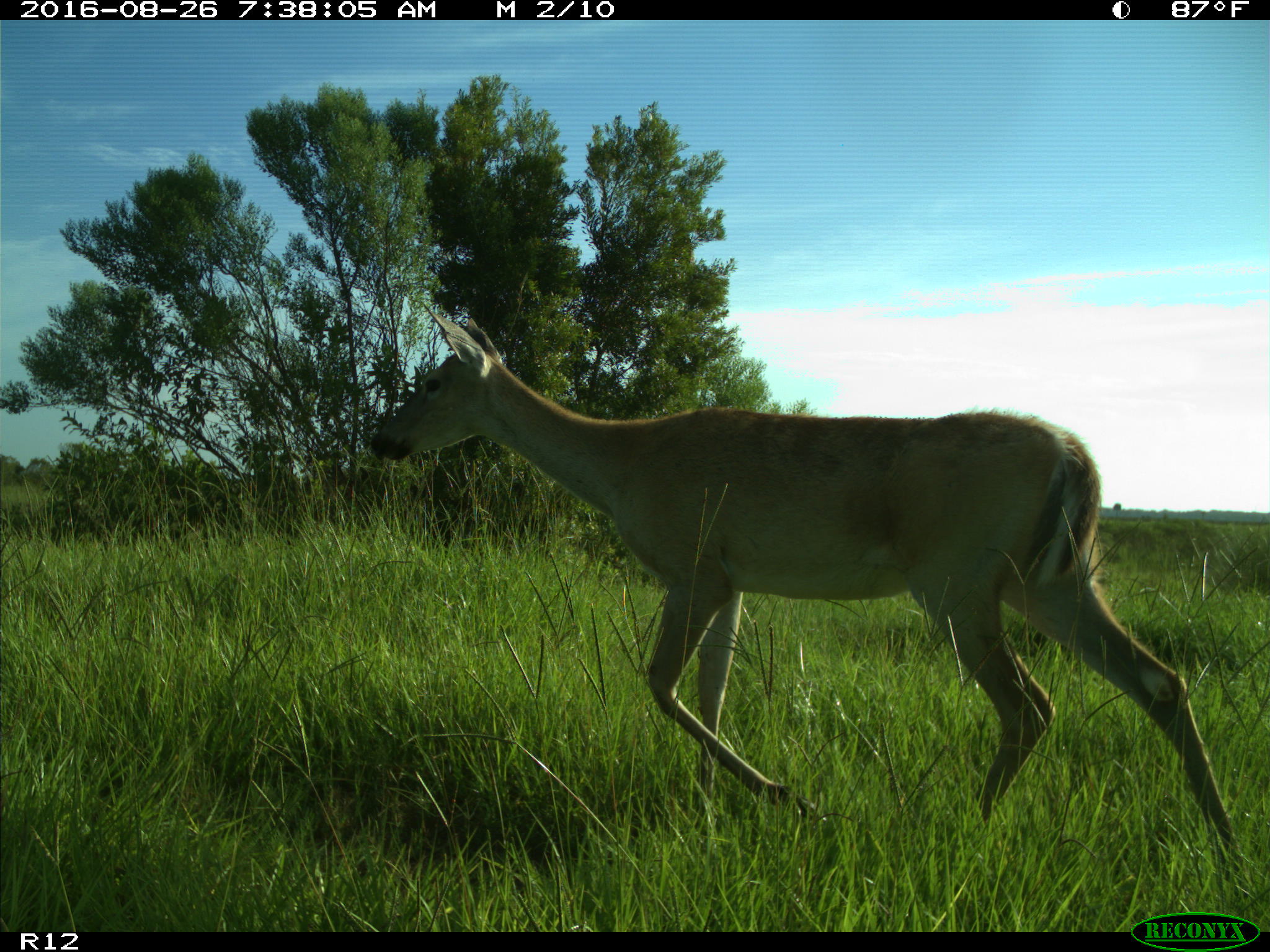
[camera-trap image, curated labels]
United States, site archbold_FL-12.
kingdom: Animalia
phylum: Chordata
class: Mammalia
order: Artiodactyla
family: Cervidae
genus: Odocoileus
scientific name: Odocoileus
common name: deer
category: unidentified deer